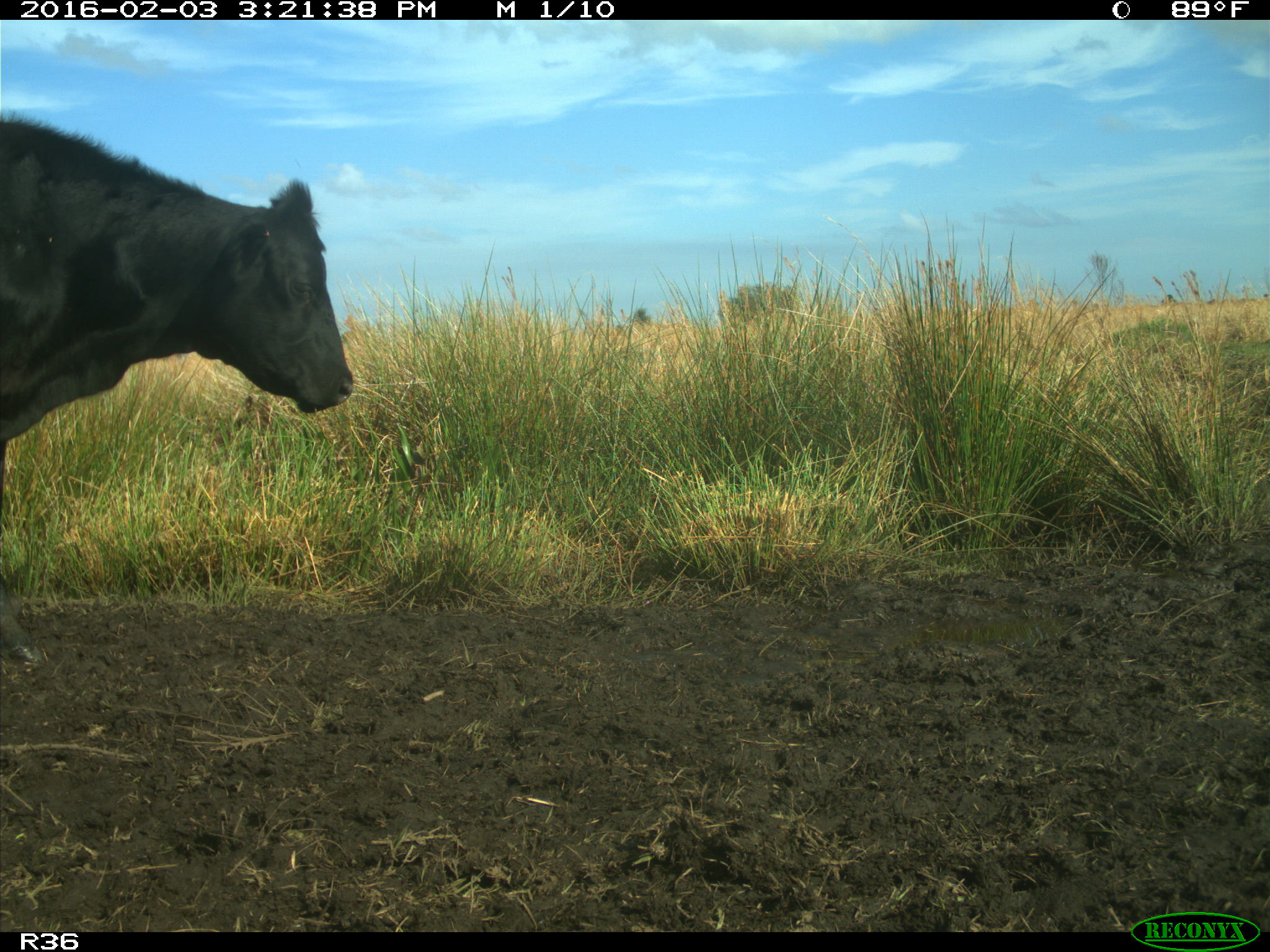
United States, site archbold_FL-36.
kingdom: Animalia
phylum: Chordata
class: Mammalia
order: Artiodactyla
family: Bovidae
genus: Bos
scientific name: Bos taurus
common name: domestic cow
Bos taurus (domestic cow).